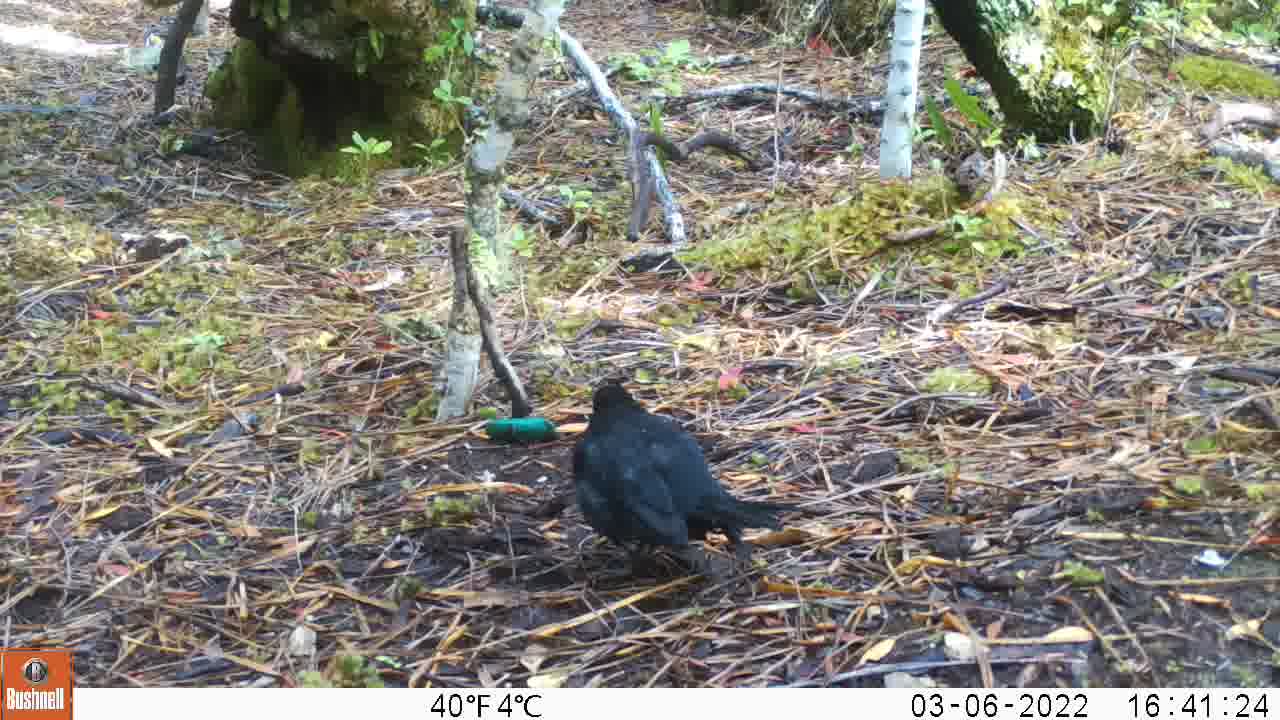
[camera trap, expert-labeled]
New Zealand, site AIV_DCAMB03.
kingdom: Animalia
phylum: Chordata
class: Aves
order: Passeriformes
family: Turdidae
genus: Turdus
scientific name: Turdus merula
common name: eurasian blackbird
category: blackbird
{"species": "blackbird (eurasian blackbird) (Turdus merula)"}